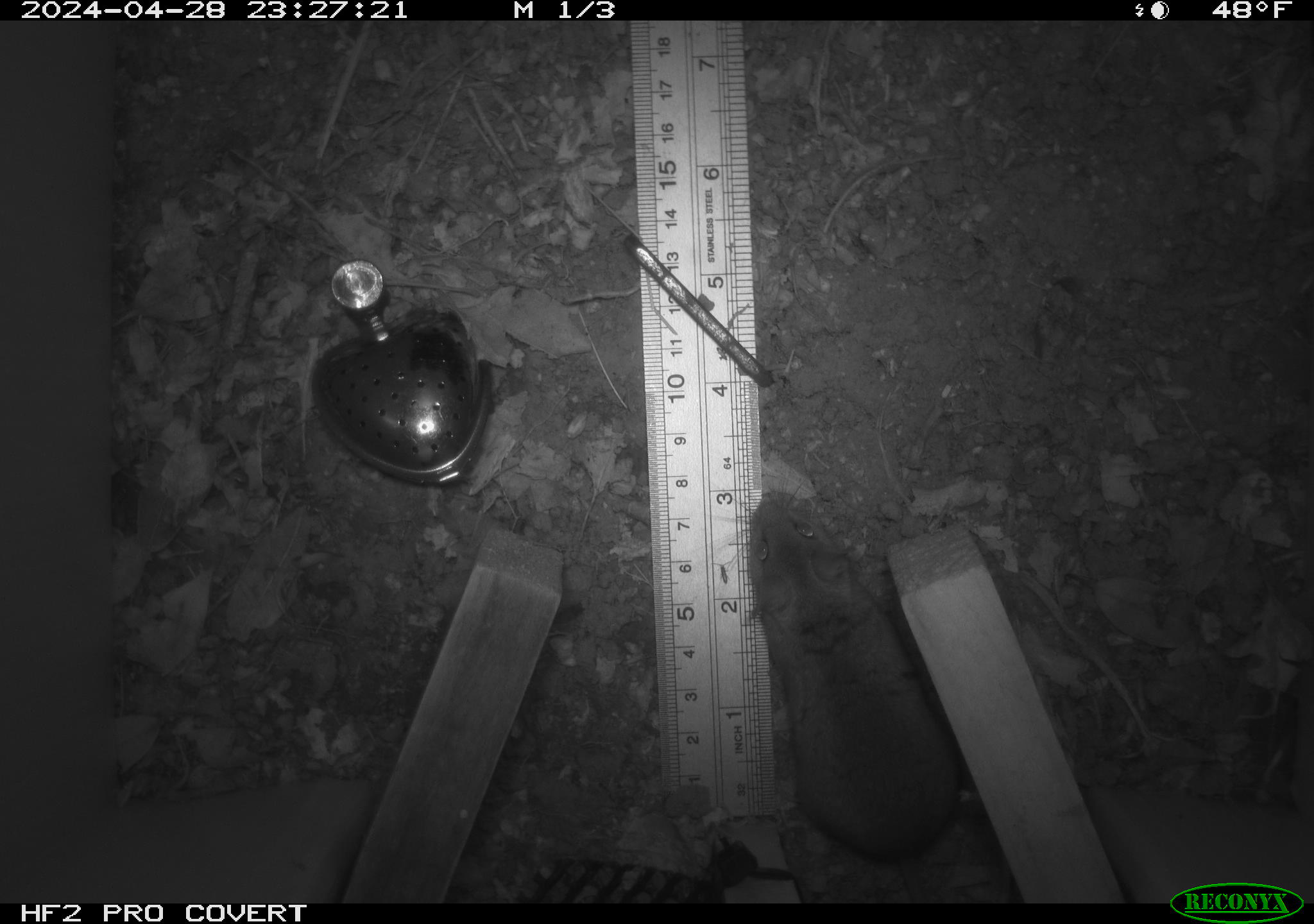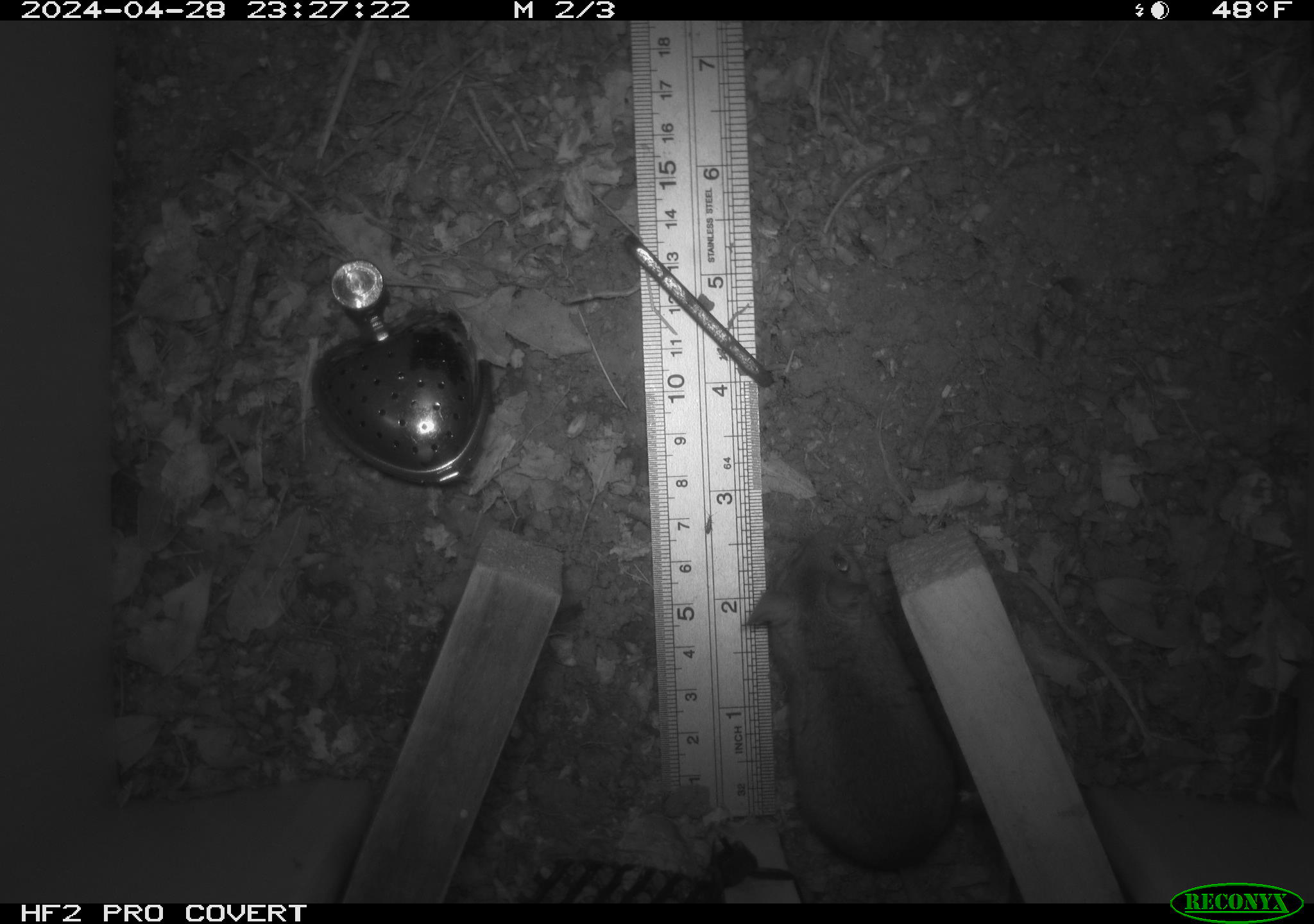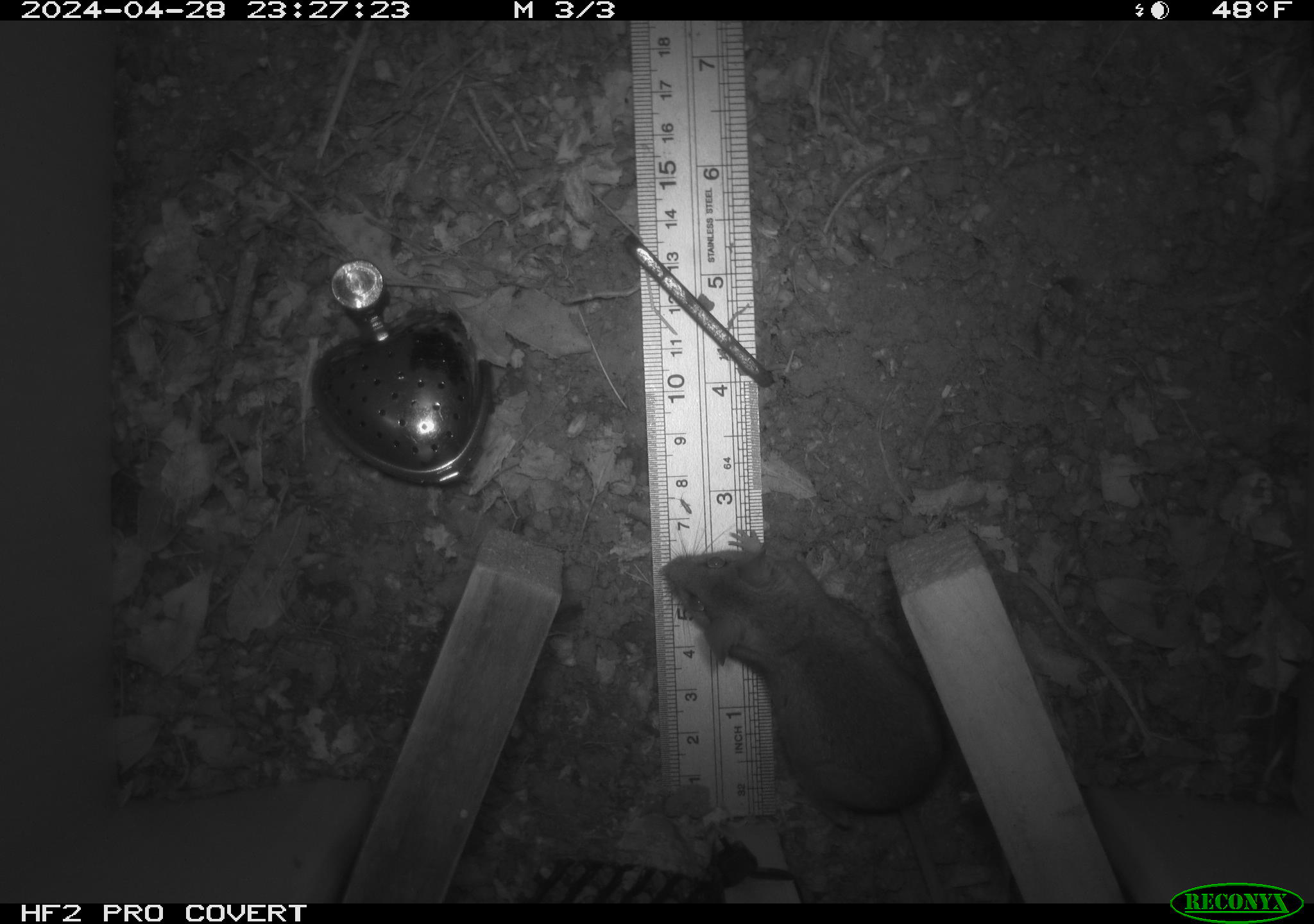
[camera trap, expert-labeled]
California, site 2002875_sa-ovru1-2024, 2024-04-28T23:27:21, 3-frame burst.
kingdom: Animalia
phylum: Chordata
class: Mammalia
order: Rodentia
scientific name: Rodentia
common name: rodent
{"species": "rodent (Rodentia)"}